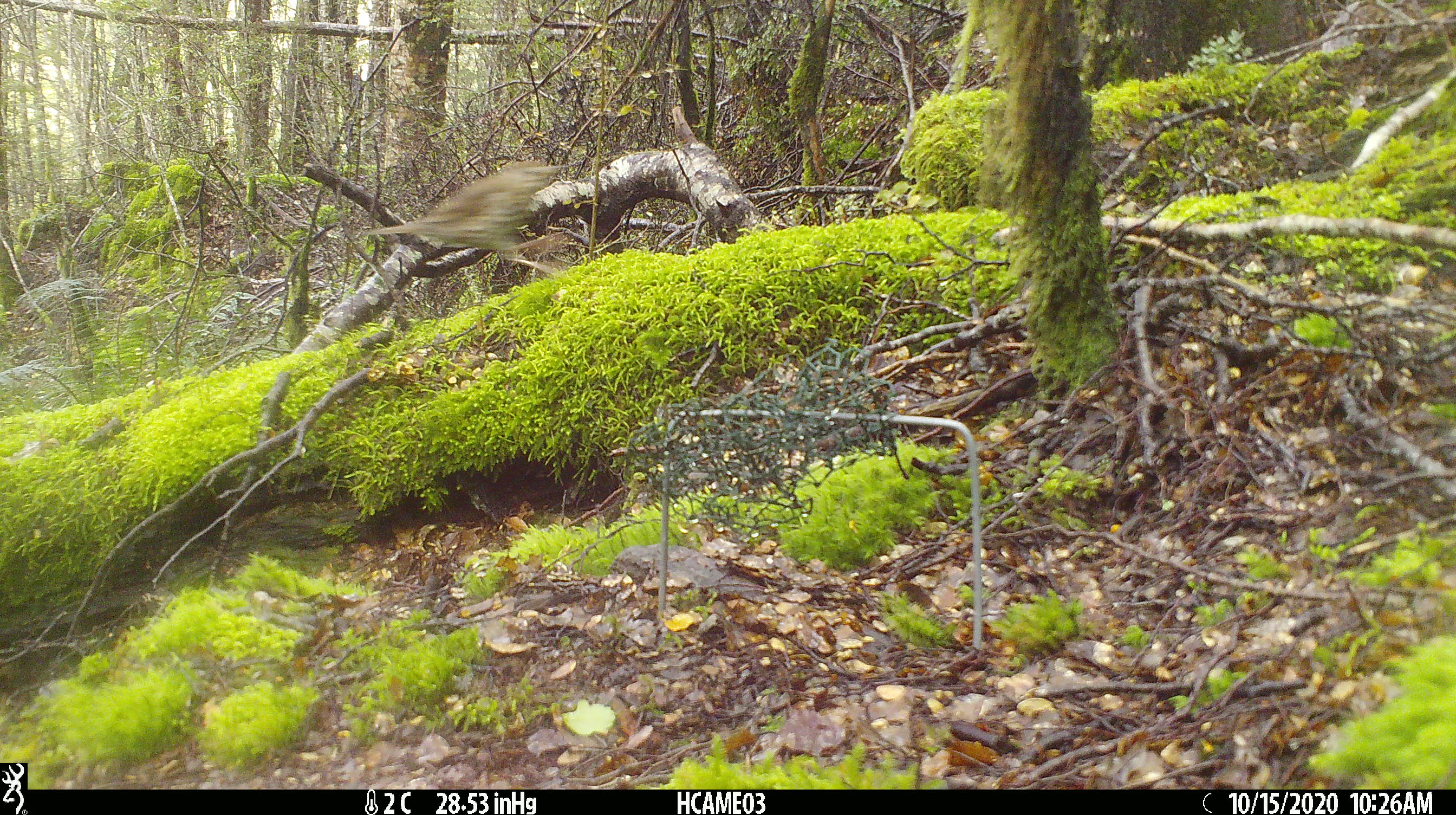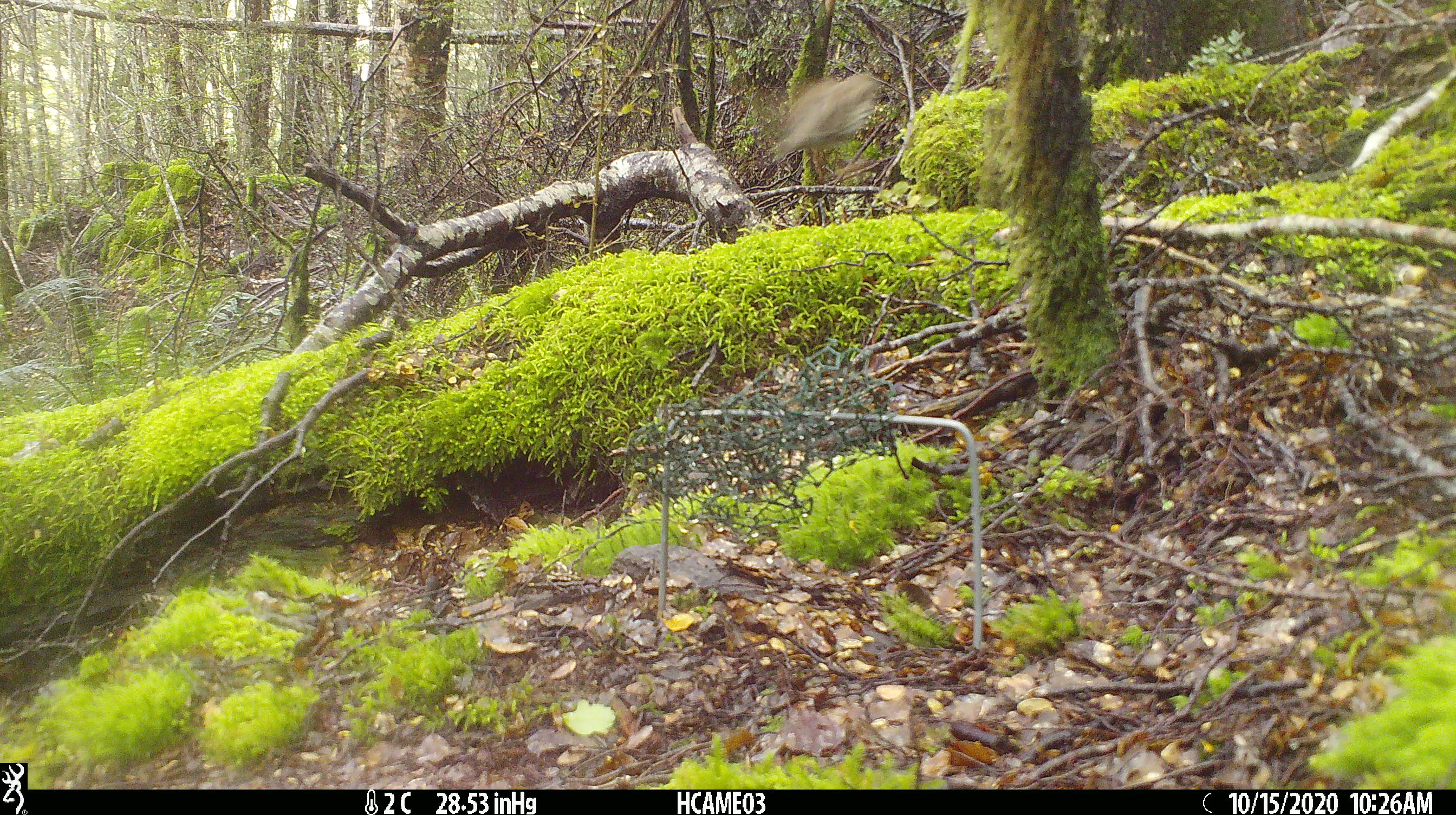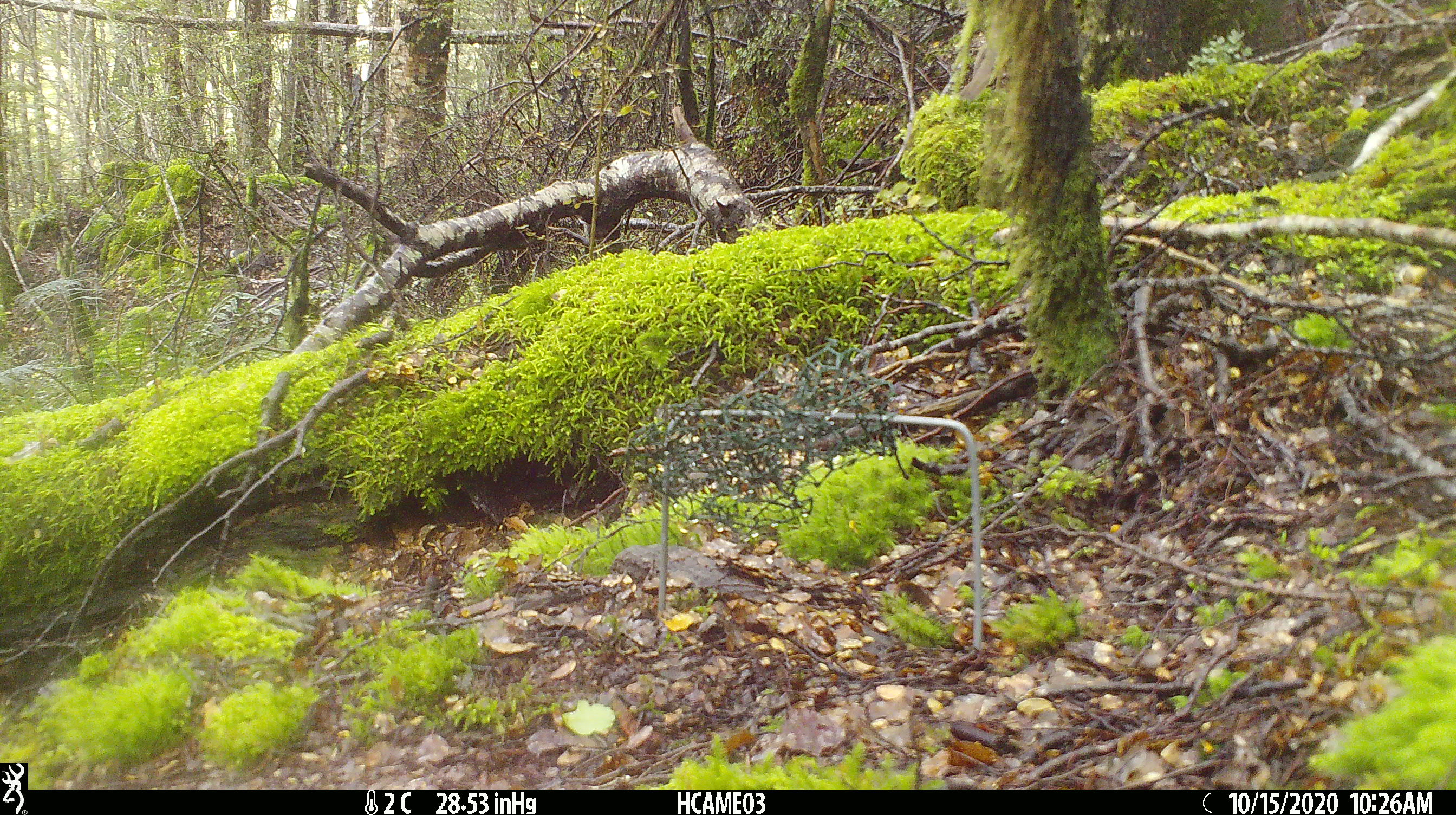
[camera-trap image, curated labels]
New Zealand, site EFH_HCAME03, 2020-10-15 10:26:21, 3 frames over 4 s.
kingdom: Animalia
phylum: Chordata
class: Aves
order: Passeriformes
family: Turdidae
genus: Turdus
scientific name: Turdus philomelos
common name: song thrush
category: thrush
Thrush (song thrush) (Turdus philomelos).